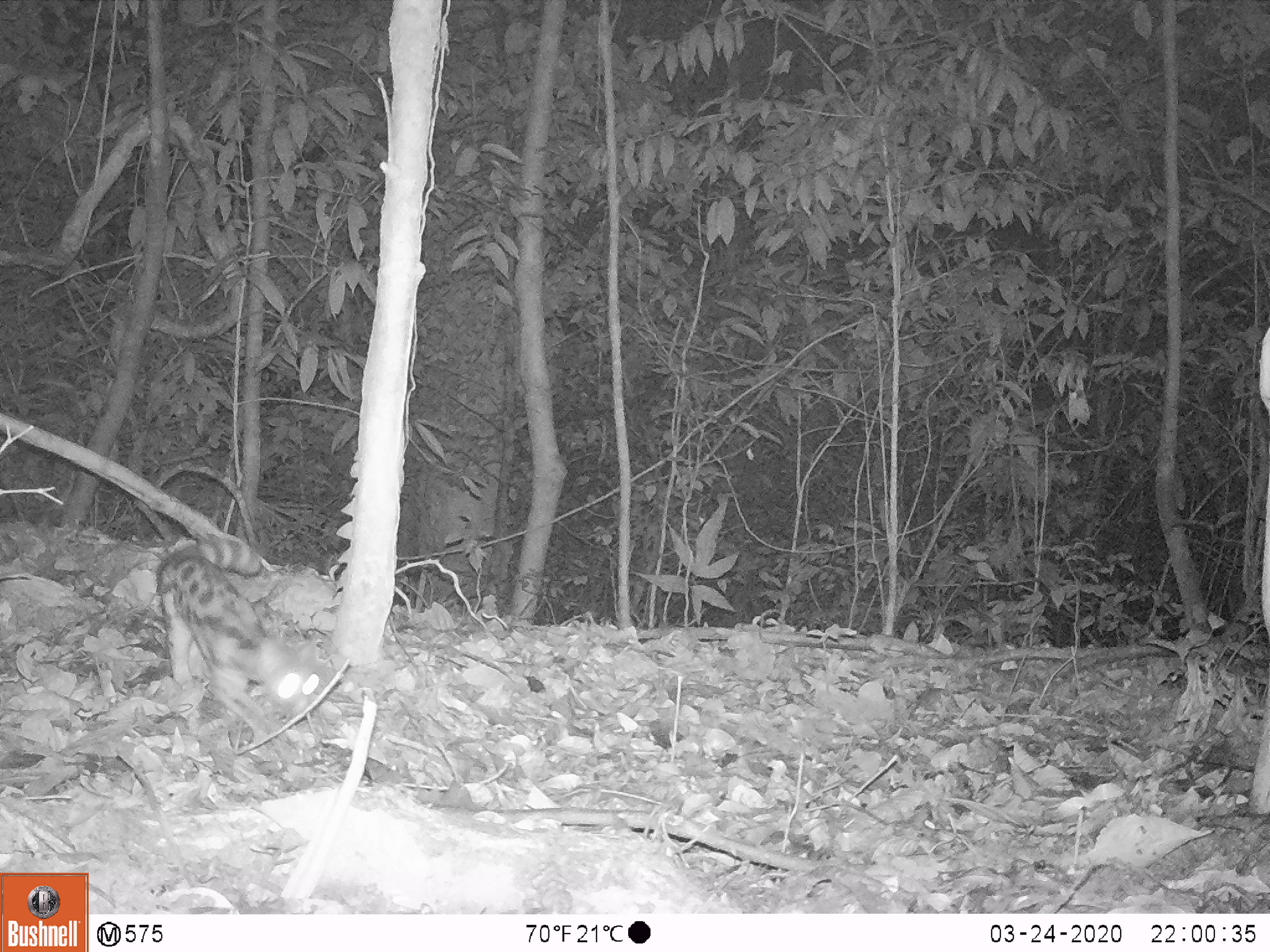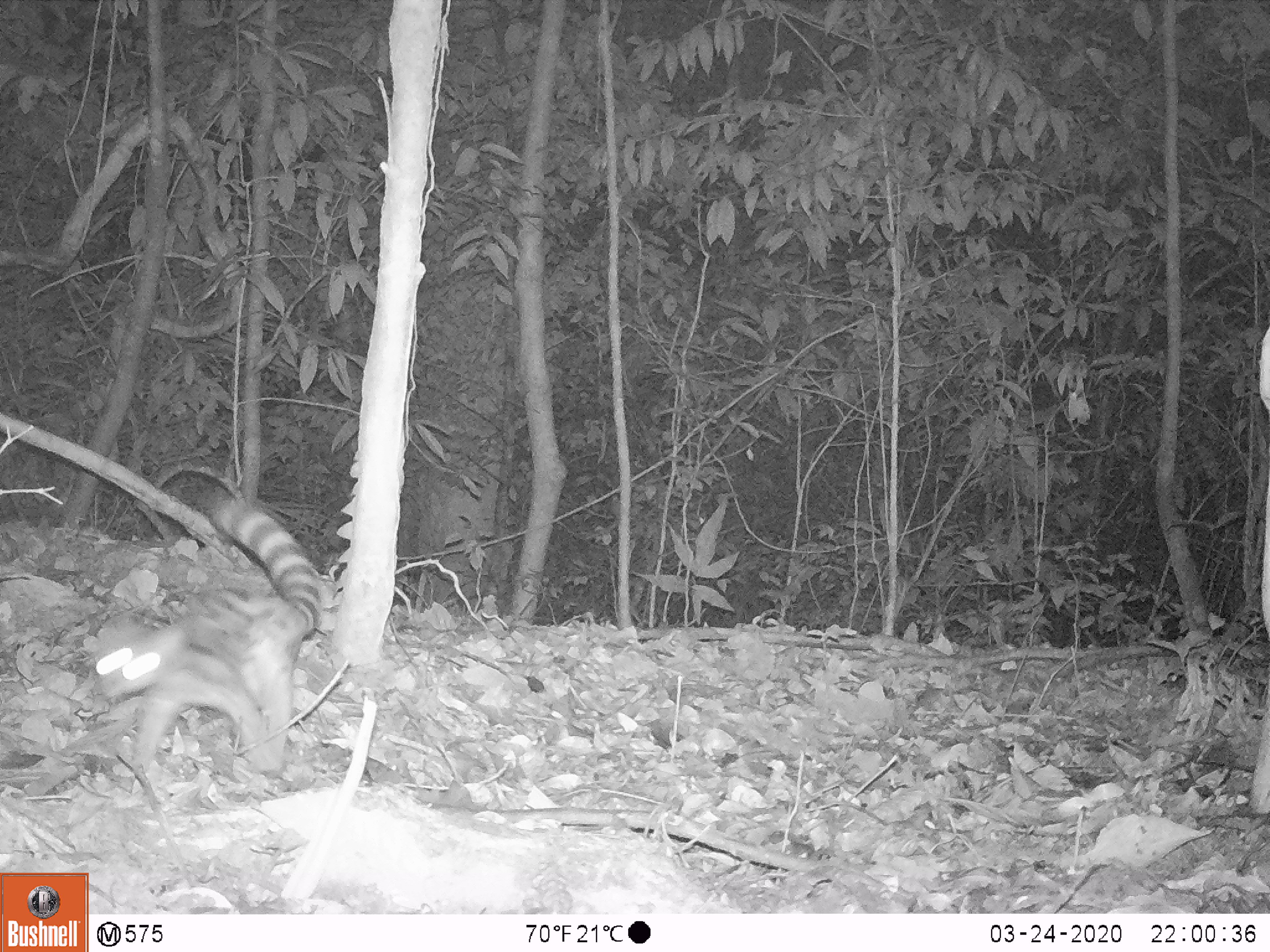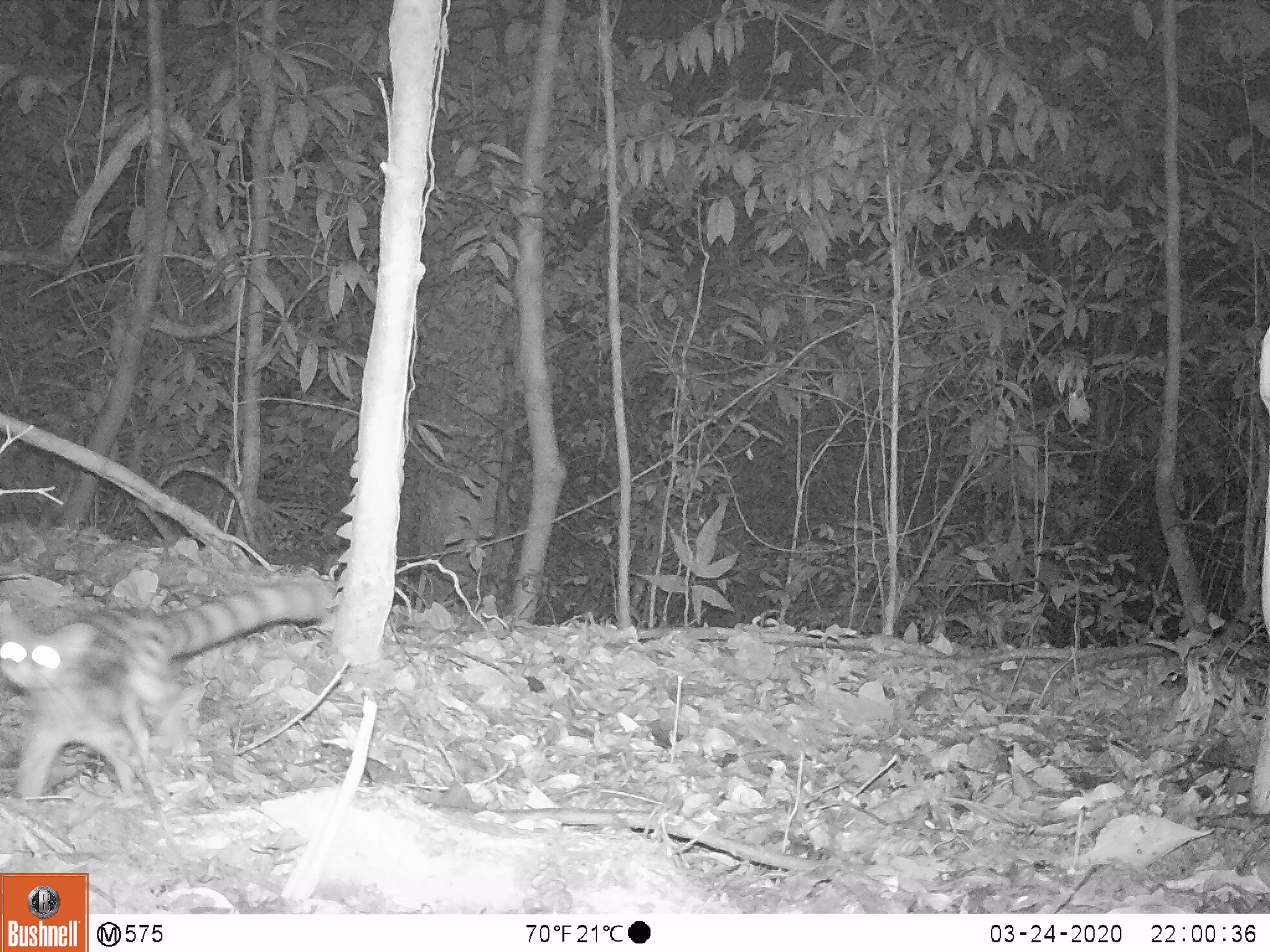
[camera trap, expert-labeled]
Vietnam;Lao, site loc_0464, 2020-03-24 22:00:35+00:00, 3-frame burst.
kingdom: Animalia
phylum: Chordata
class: Mammalia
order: Carnivora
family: Prionodontidae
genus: Prionodon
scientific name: Prionodon pardicolor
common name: spotted linsang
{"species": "spotted linsang (Prionodon pardicolor)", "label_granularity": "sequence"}